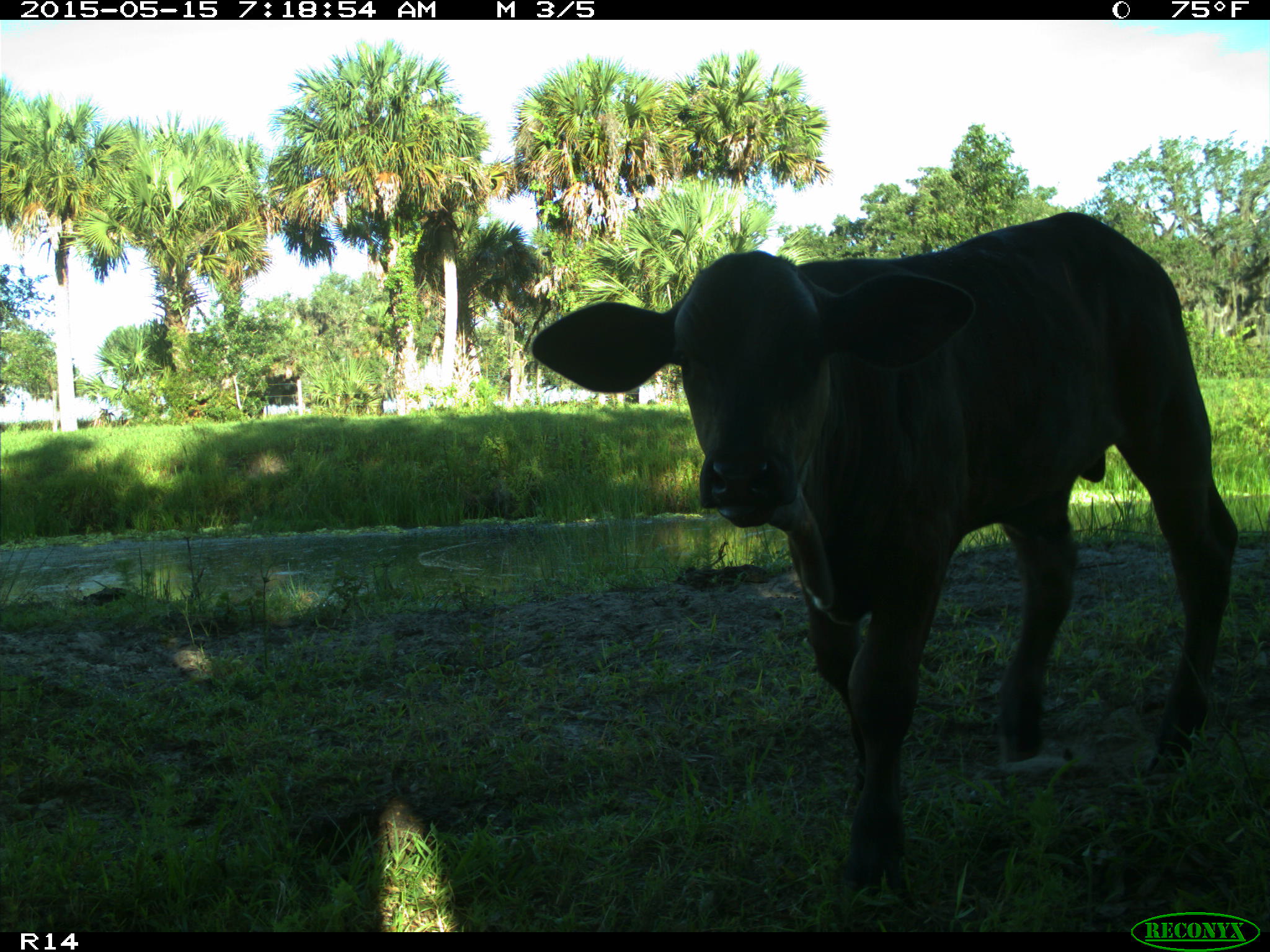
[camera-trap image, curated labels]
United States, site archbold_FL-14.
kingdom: Animalia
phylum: Chordata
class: Mammalia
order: Artiodactyla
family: Bovidae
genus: Bos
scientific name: Bos taurus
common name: domestic cow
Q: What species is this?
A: Bos taurus (domestic cow).